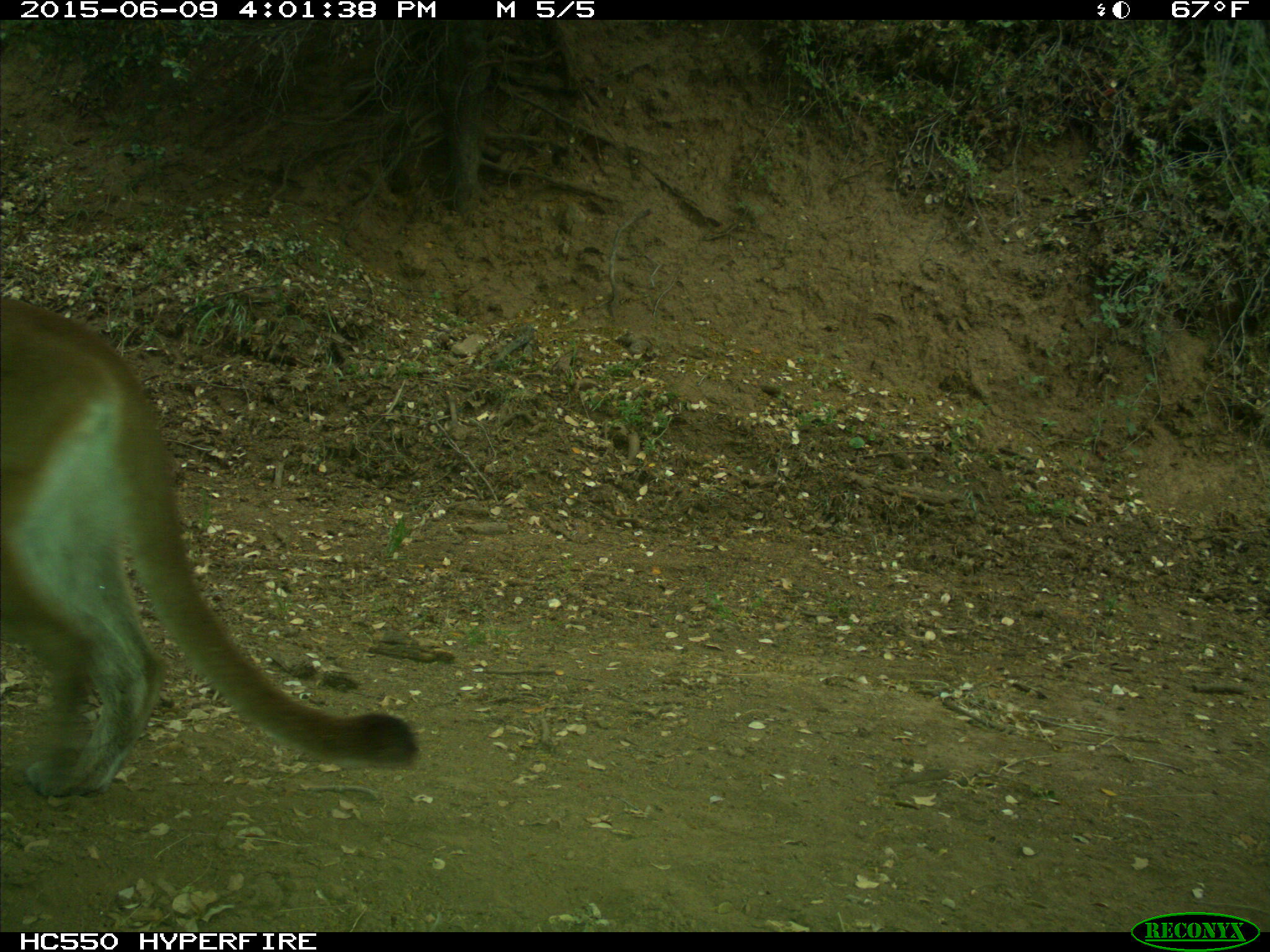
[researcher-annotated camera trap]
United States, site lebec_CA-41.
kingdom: Animalia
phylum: Chordata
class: Mammalia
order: Carnivora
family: Felidae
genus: Puma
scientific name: Puma concolor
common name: mountain lion